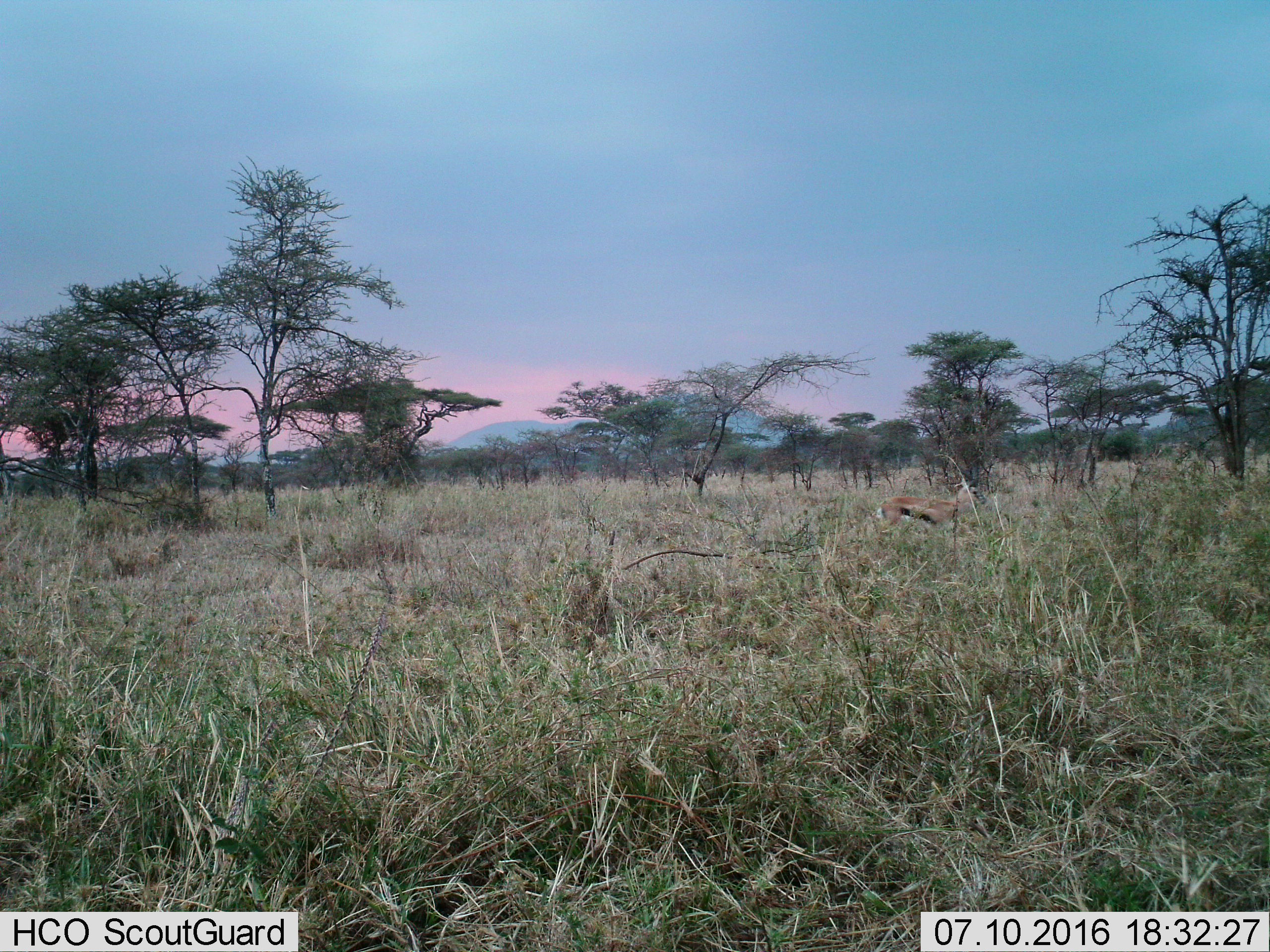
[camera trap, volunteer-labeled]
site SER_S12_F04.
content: unidentified animal